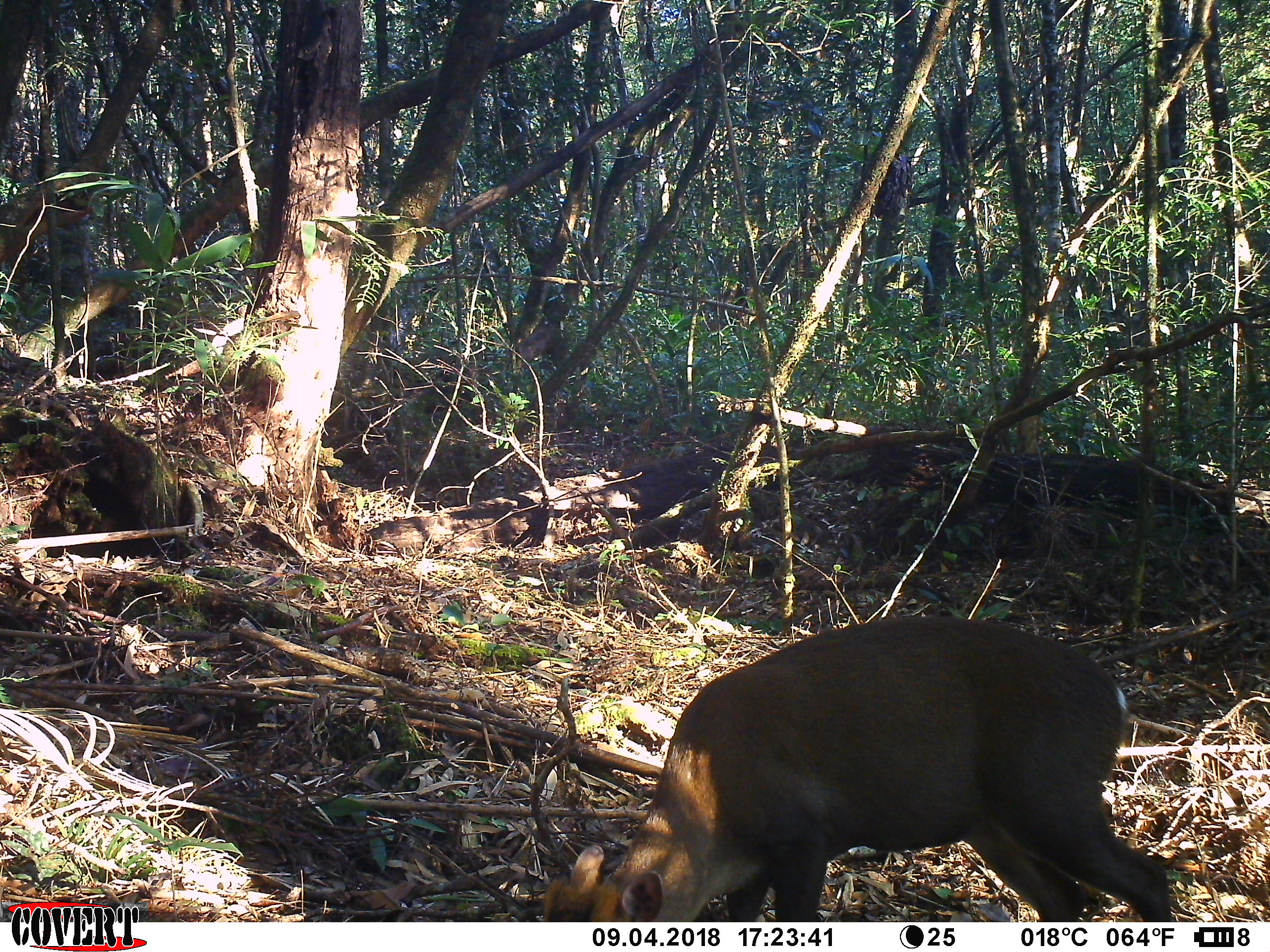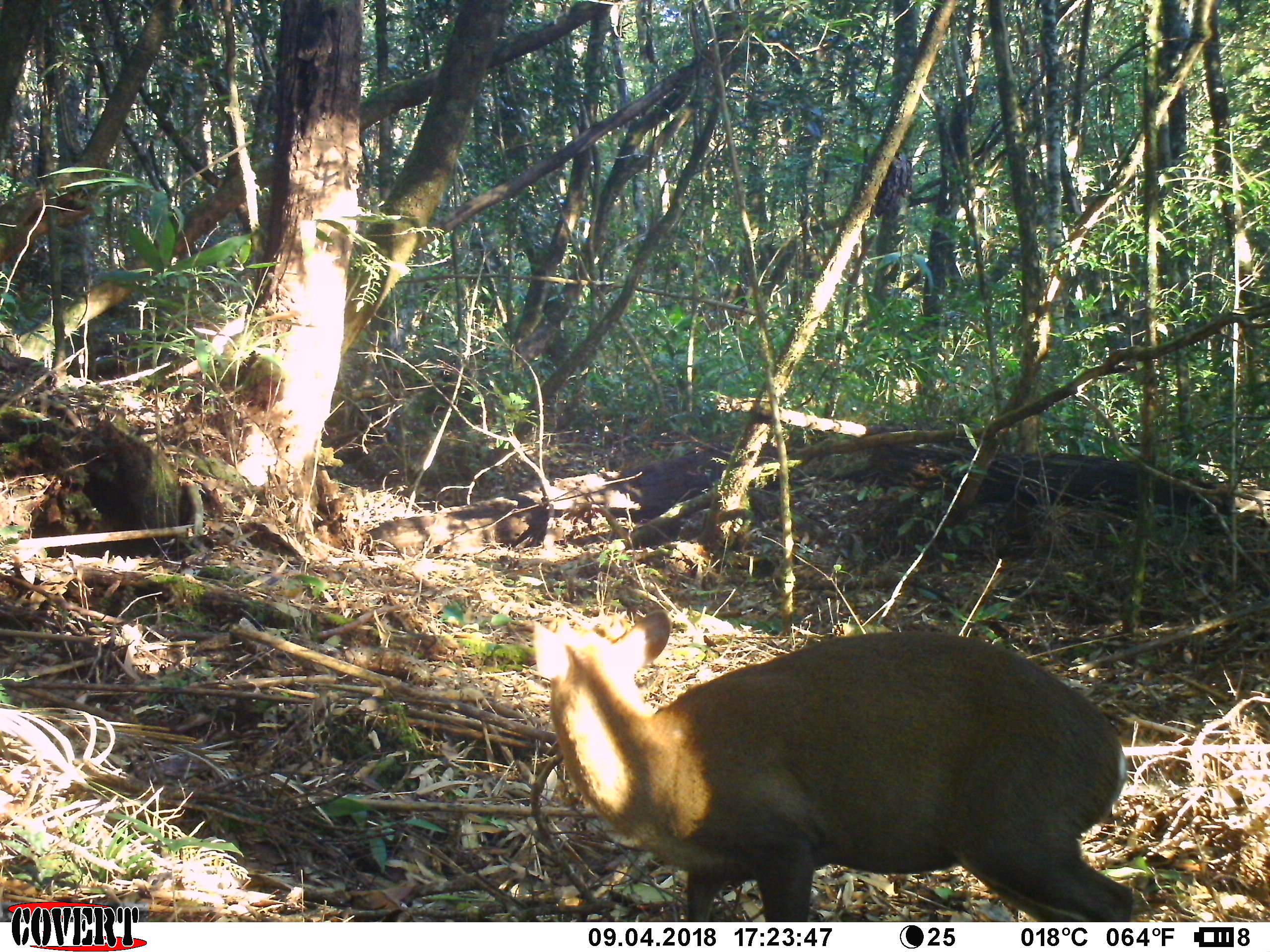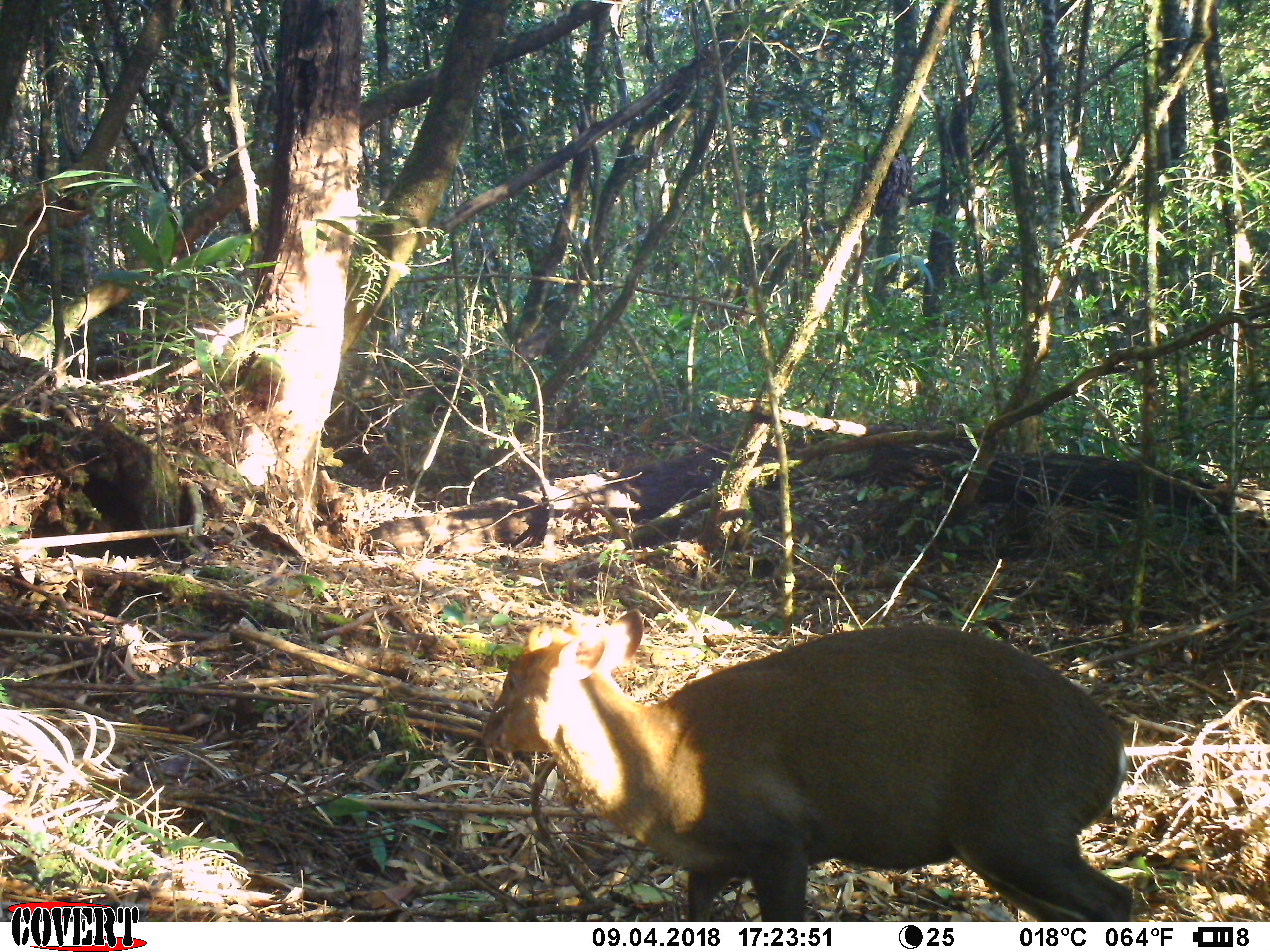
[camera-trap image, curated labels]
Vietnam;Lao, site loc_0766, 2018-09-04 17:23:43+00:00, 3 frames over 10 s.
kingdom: Animalia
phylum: Chordata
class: Mammalia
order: Artiodactyla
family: Cervidae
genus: Muntiacus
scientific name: Muntiacus rooseveltorum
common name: roosevelt's muntjac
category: roosevelts muntjac group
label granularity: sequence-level